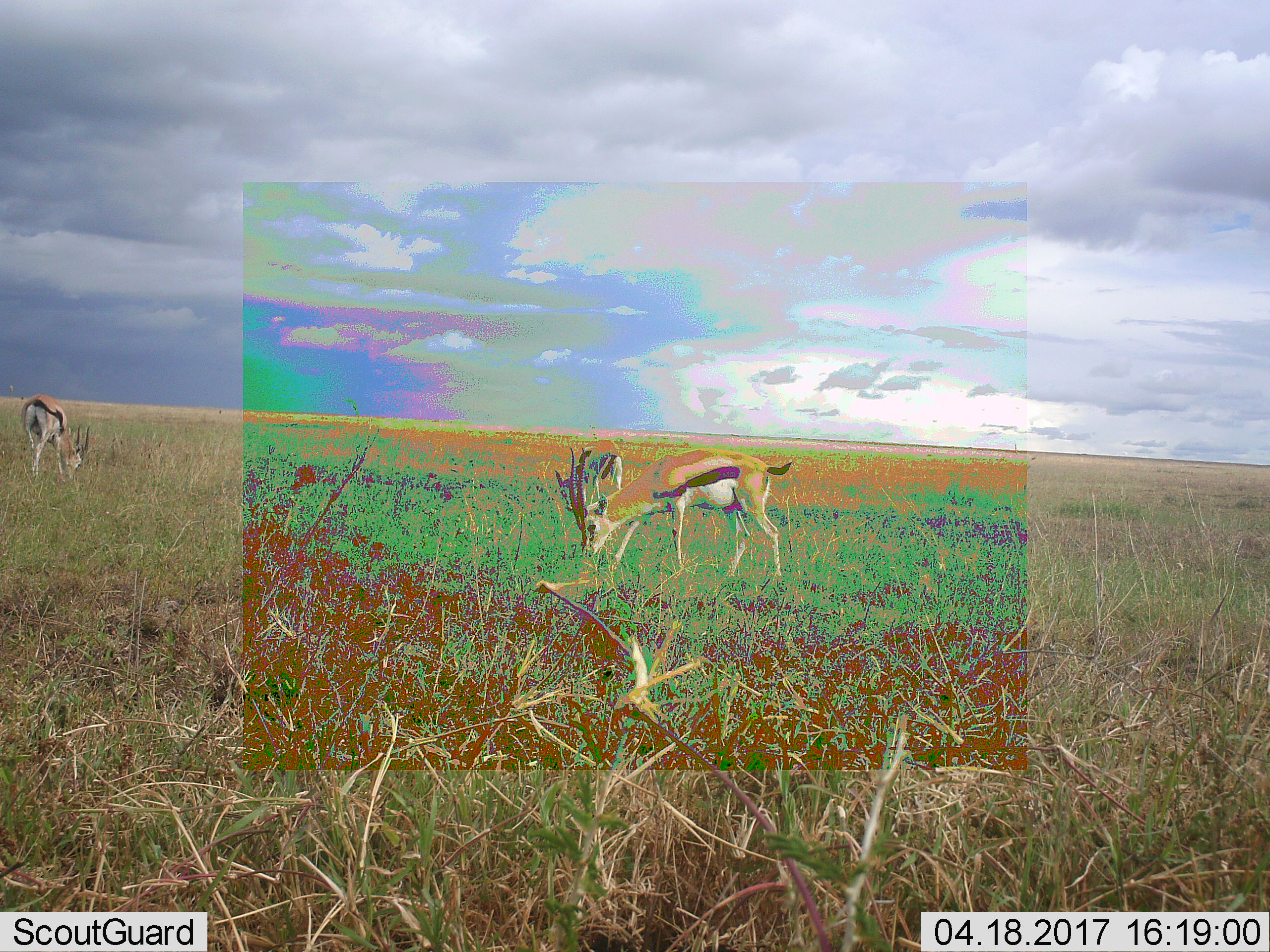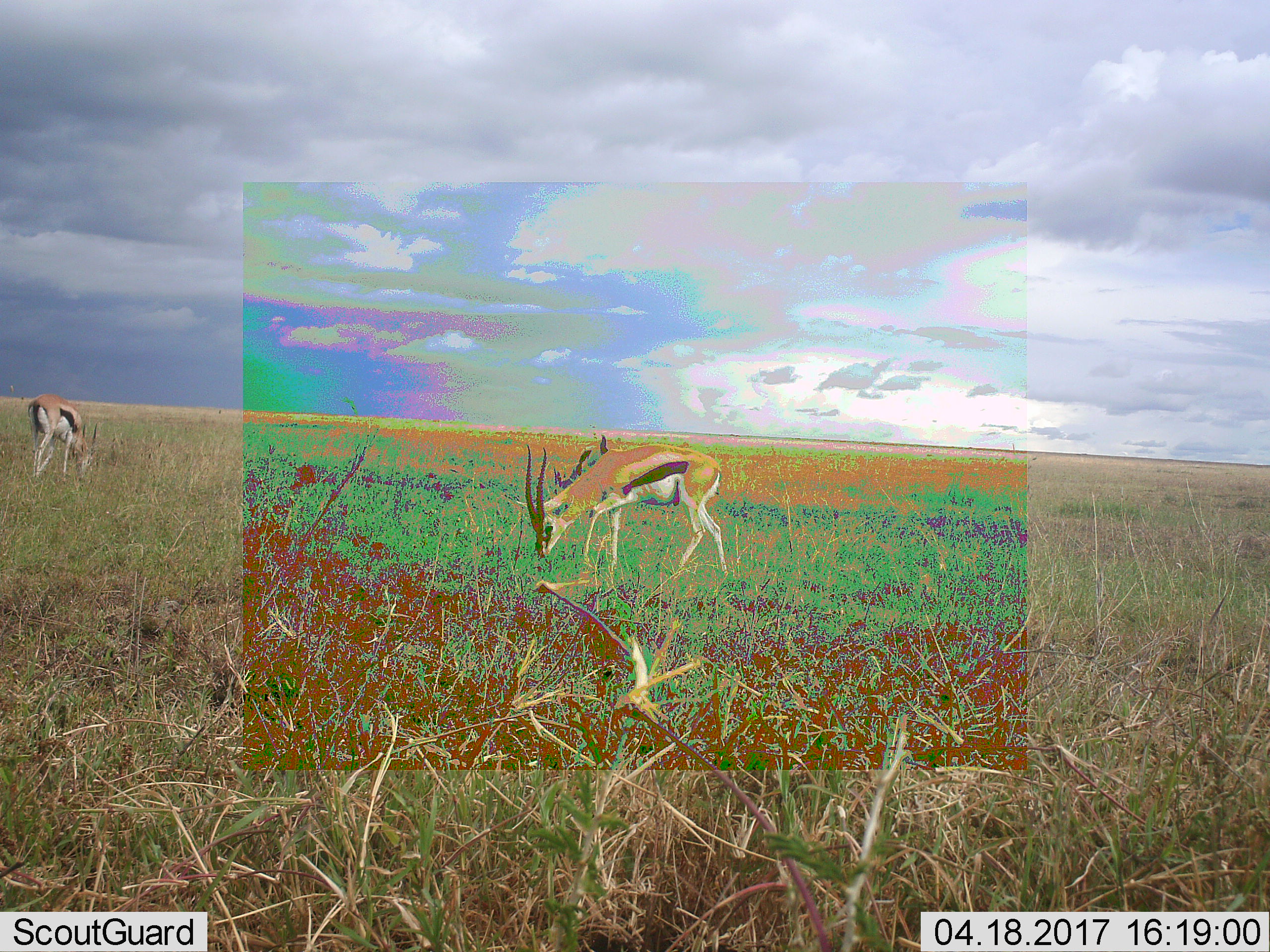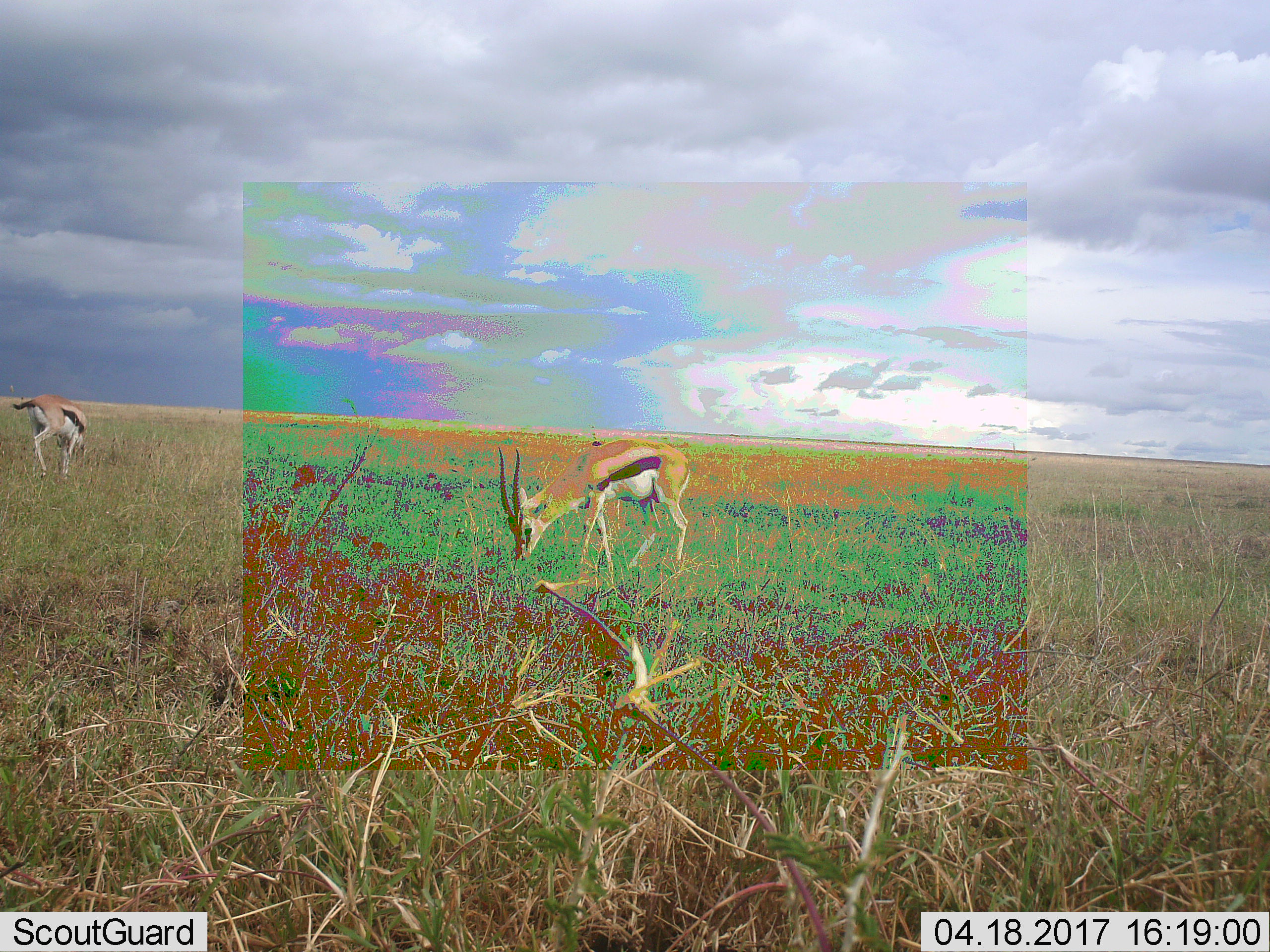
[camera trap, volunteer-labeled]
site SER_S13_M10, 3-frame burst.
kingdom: Animalia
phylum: Chordata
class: Mammalia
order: Artiodactyla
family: Bovidae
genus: Eudorcas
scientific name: Eudorcas thomsonii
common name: thomson's gazelle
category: gazellethomsons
Gazellethomsons (thomson's gazelle) (Eudorcas thomsonii), count 3. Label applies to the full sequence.